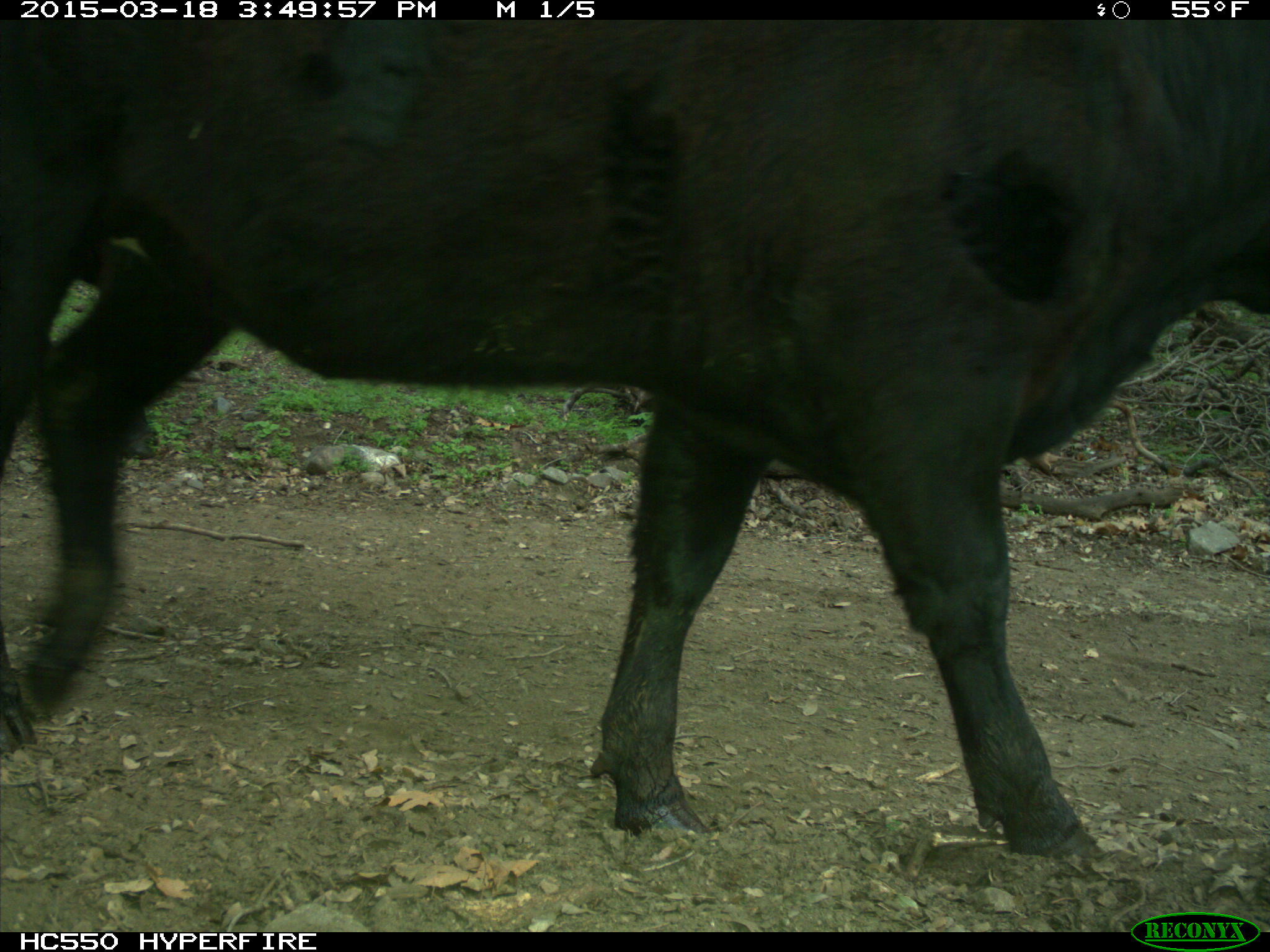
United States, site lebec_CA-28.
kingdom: Animalia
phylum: Chordata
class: Mammalia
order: Artiodactyla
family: Bovidae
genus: Bos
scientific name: Bos taurus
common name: domestic cow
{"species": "Bos taurus (domestic cow)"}